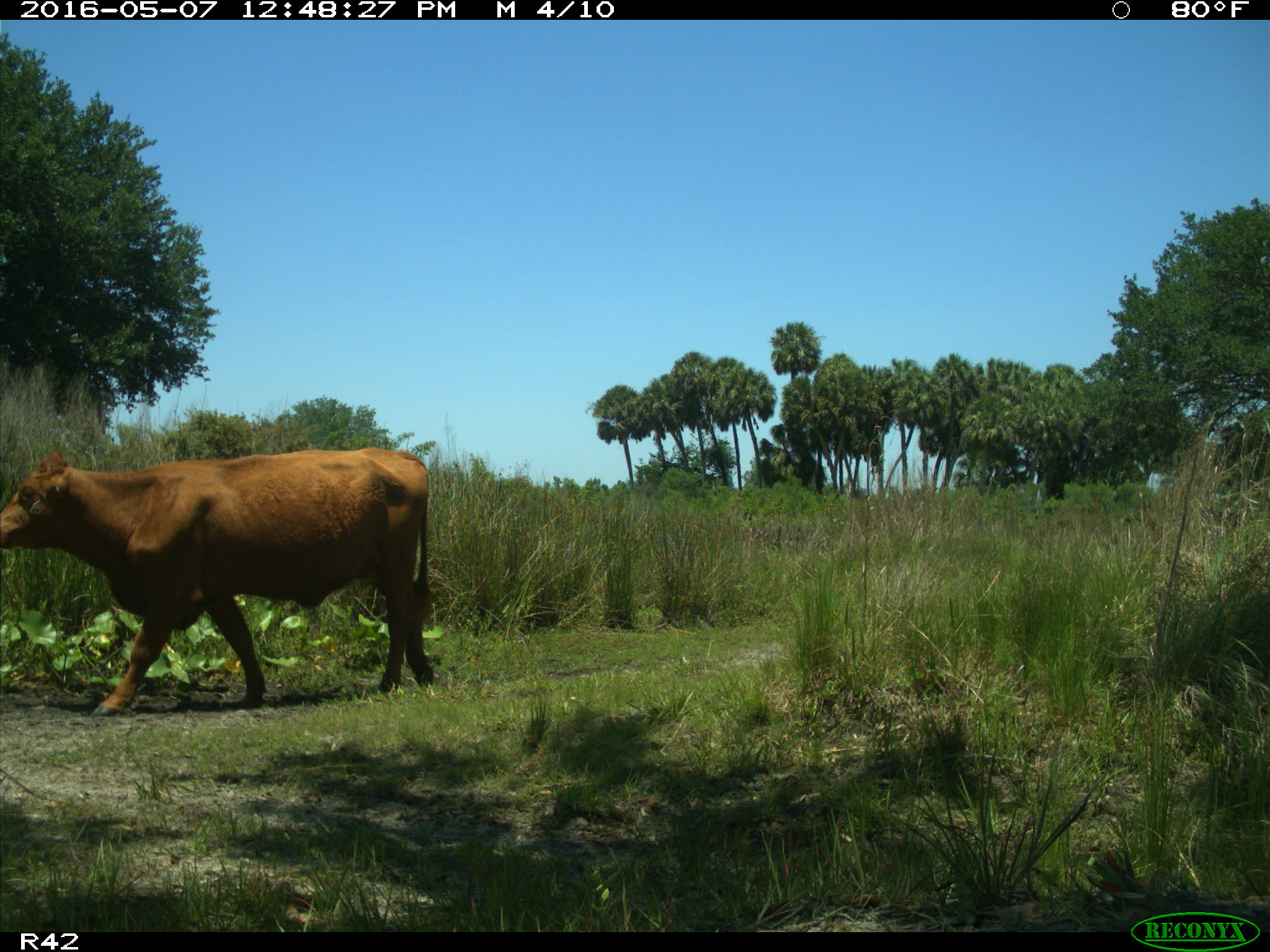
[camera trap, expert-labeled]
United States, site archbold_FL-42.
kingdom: Animalia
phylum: Chordata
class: Mammalia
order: Artiodactyla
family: Bovidae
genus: Bos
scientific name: Bos taurus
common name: domestic cow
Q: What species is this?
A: Bos taurus (domestic cow).